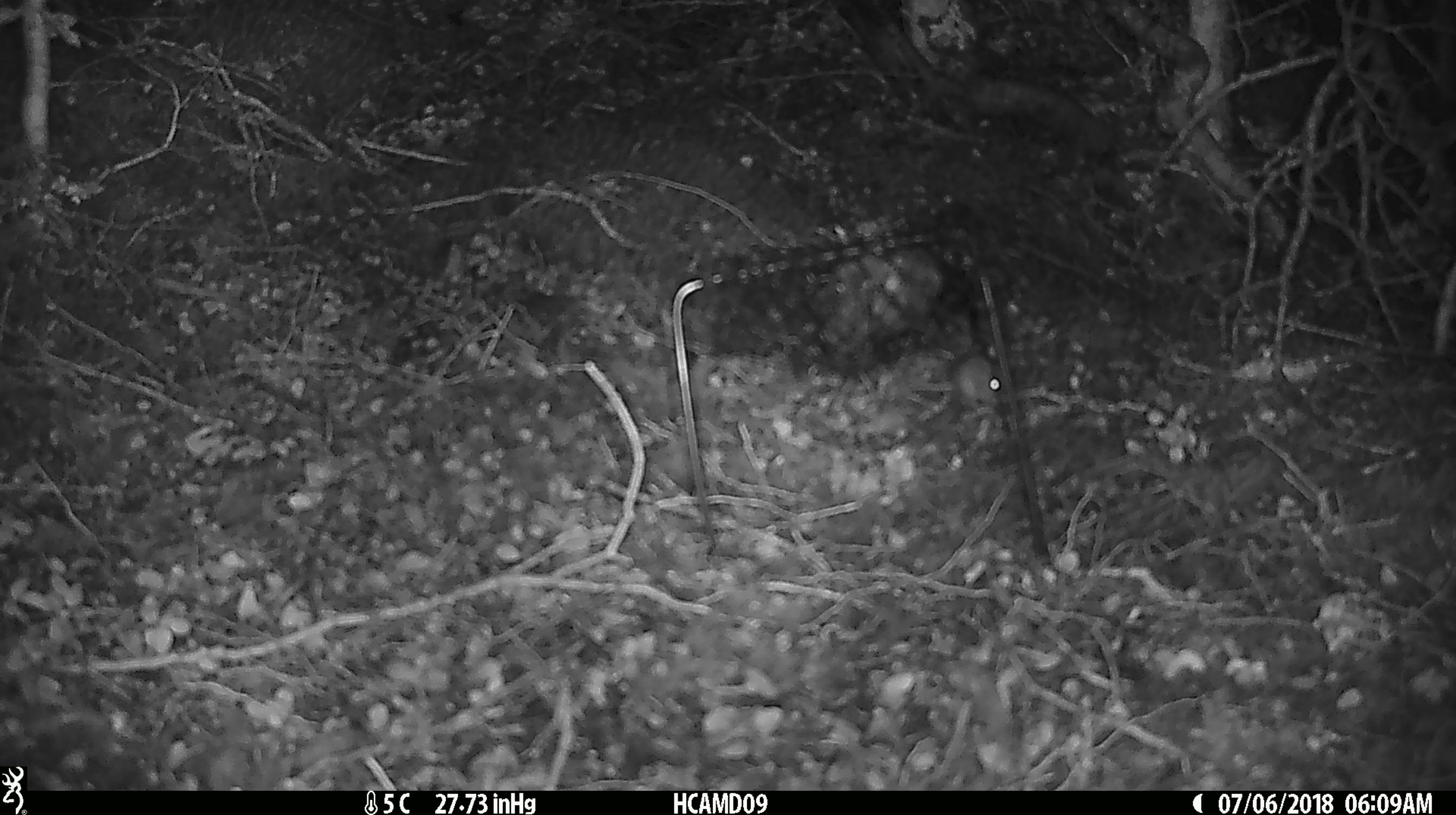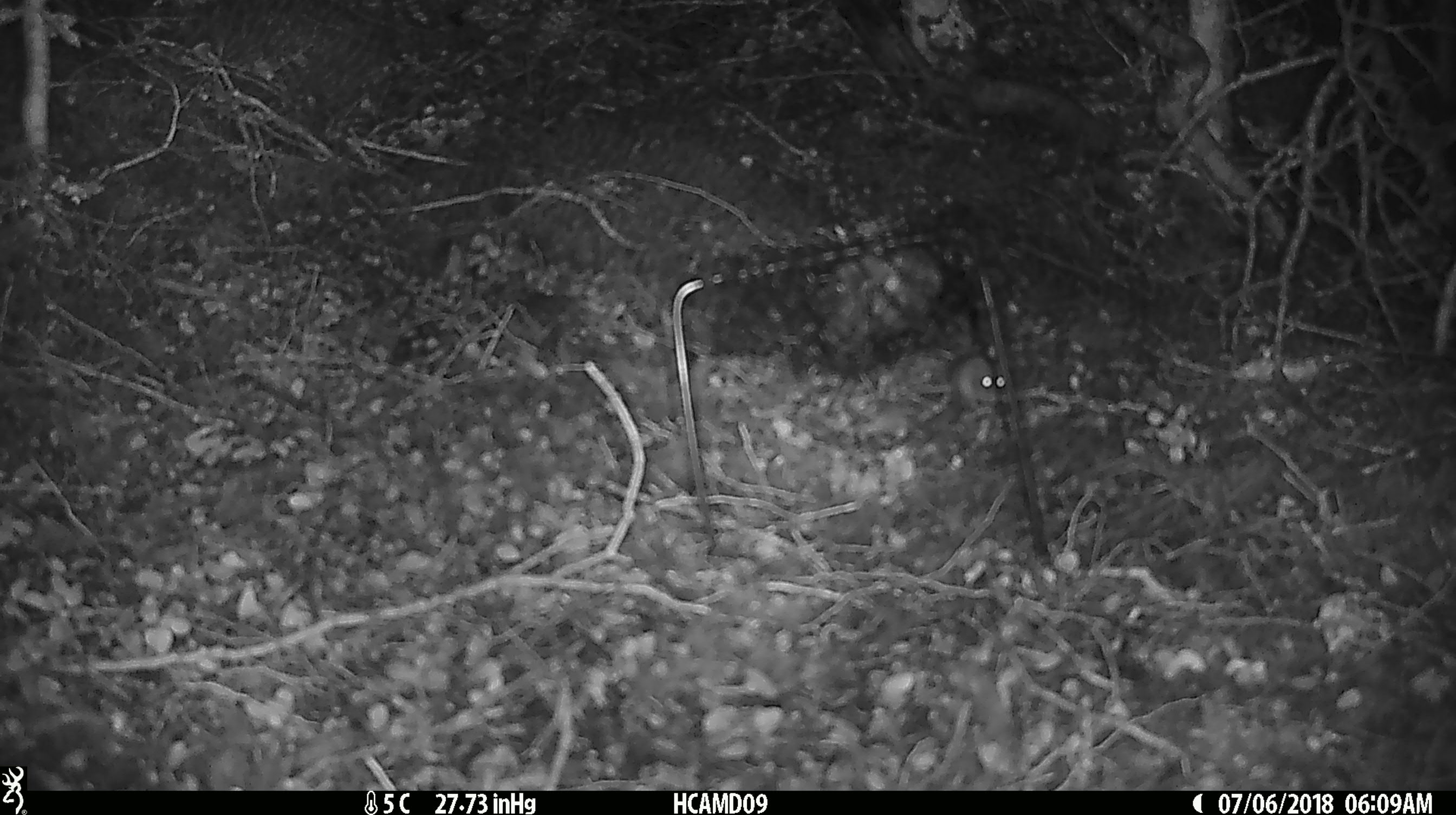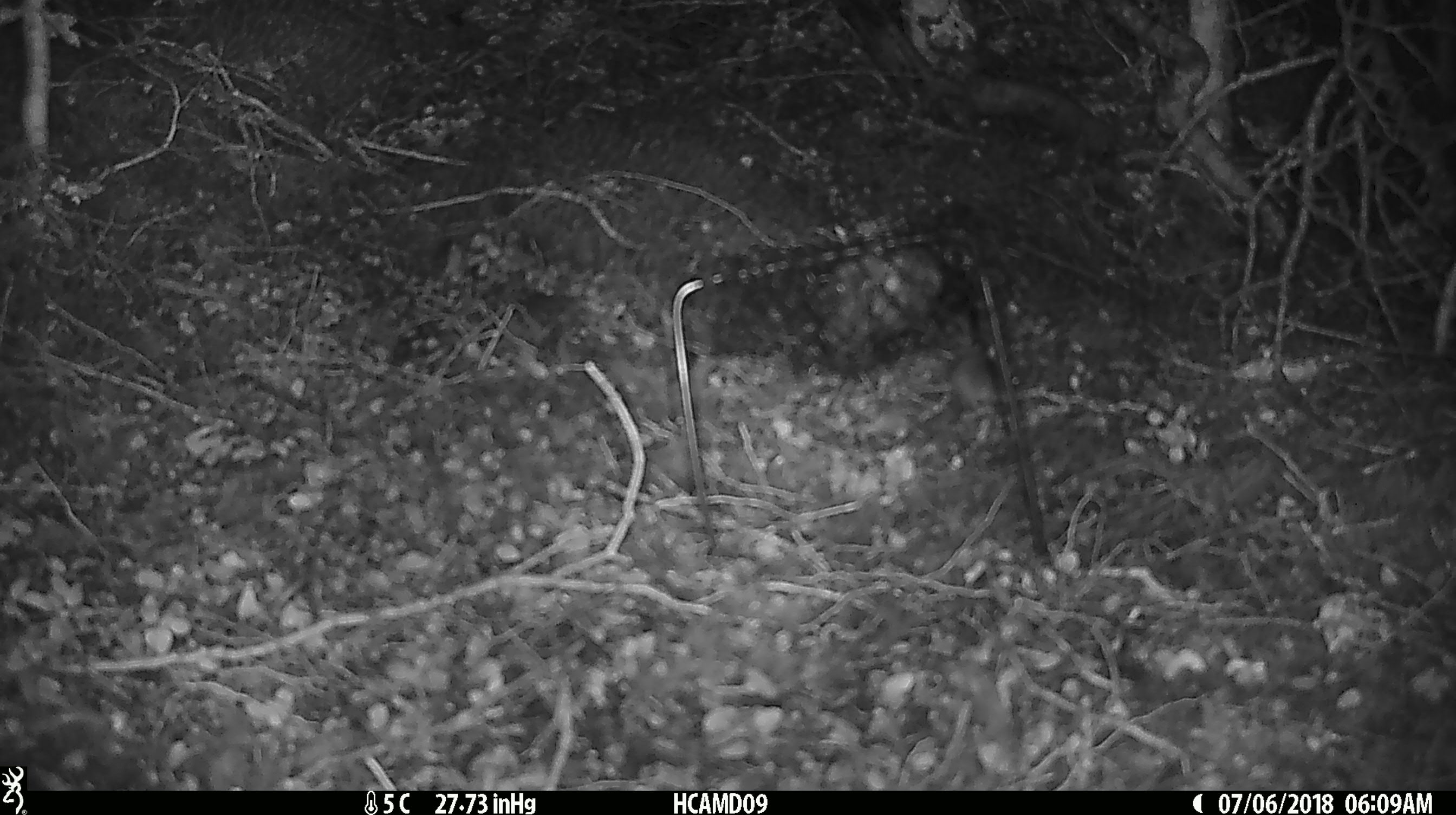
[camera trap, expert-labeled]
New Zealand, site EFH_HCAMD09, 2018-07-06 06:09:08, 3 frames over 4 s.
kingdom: Animalia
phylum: Chordata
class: Mammalia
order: Rodentia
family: Muridae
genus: Mus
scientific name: Mus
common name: mouse